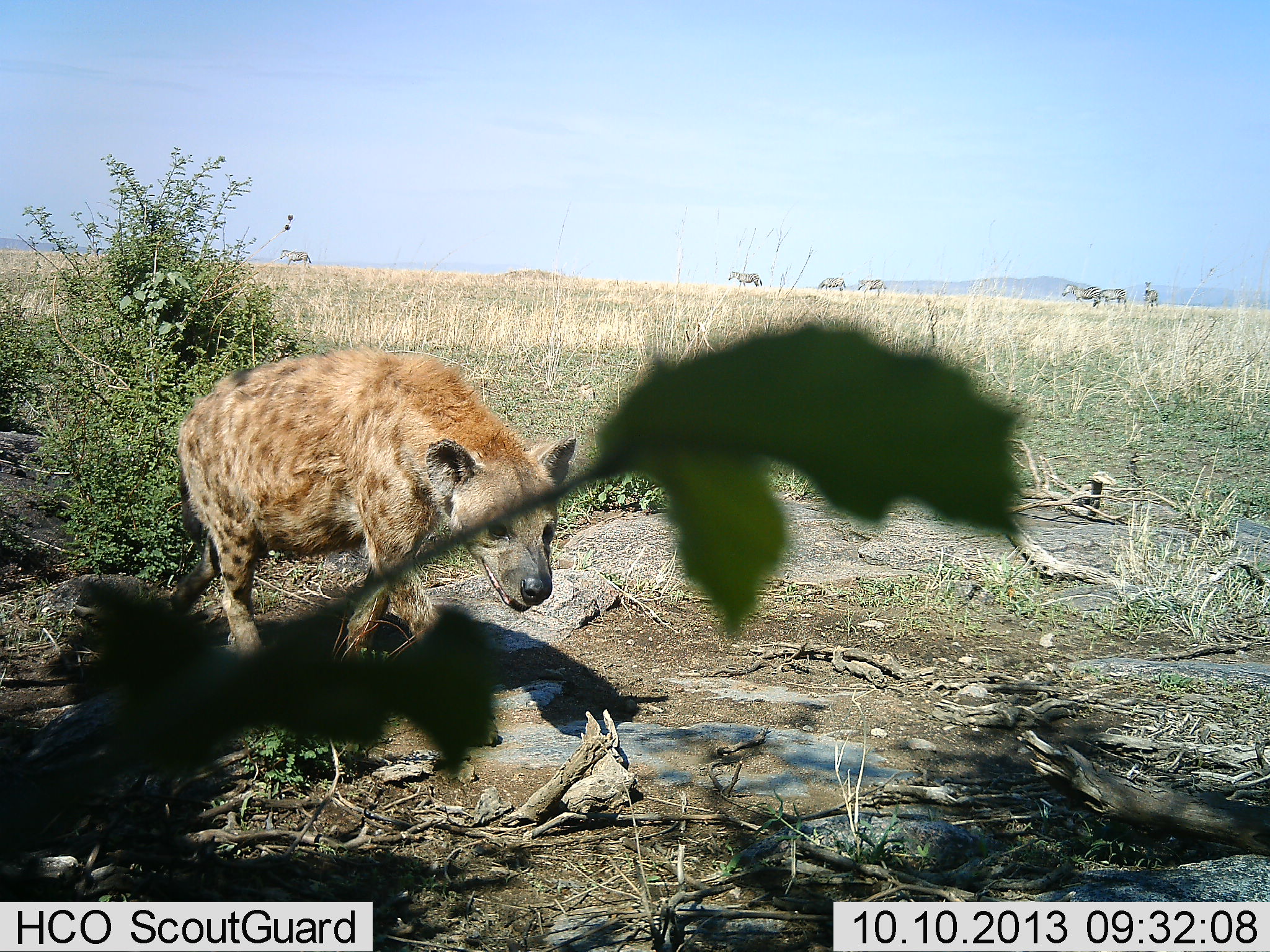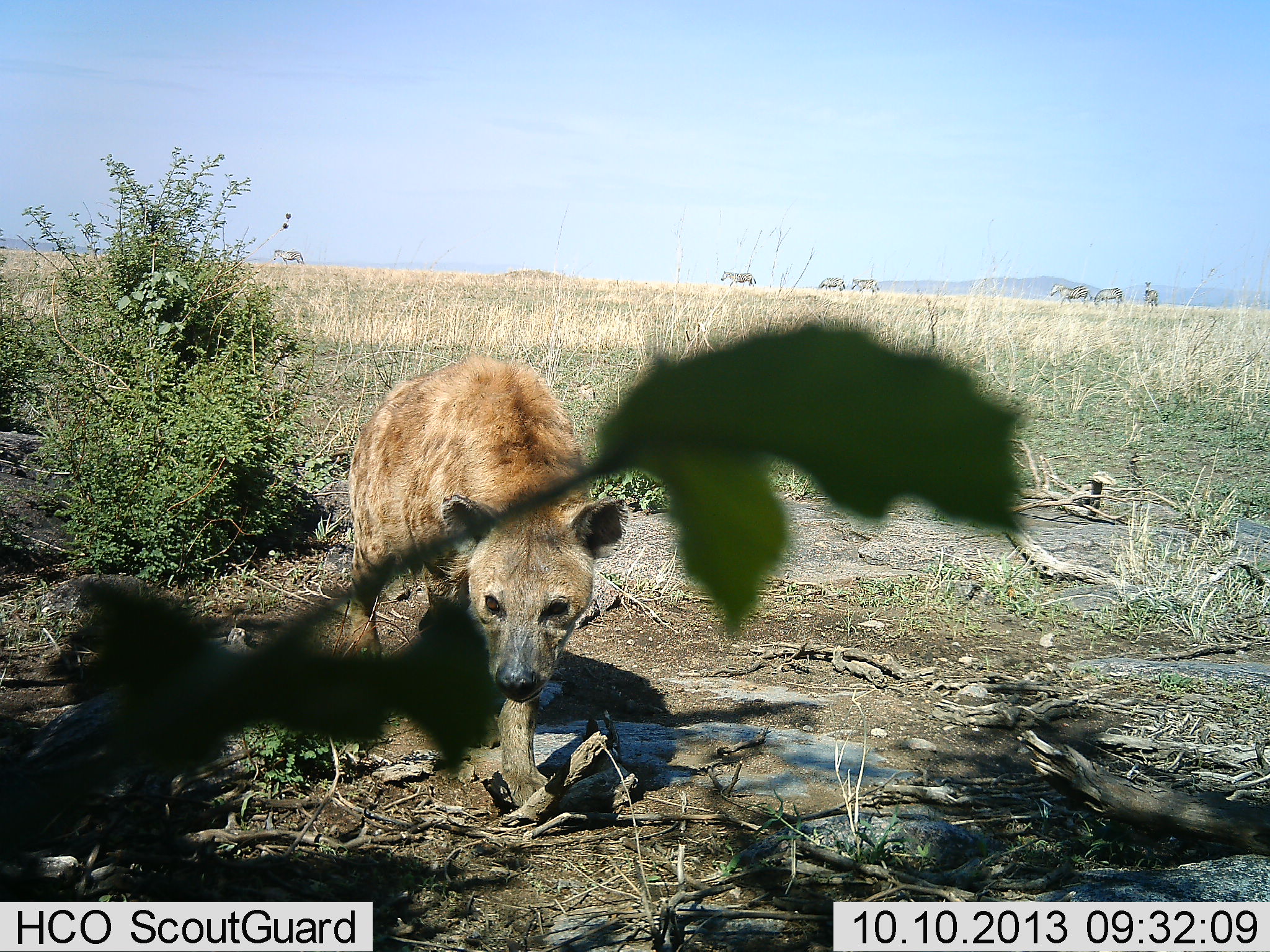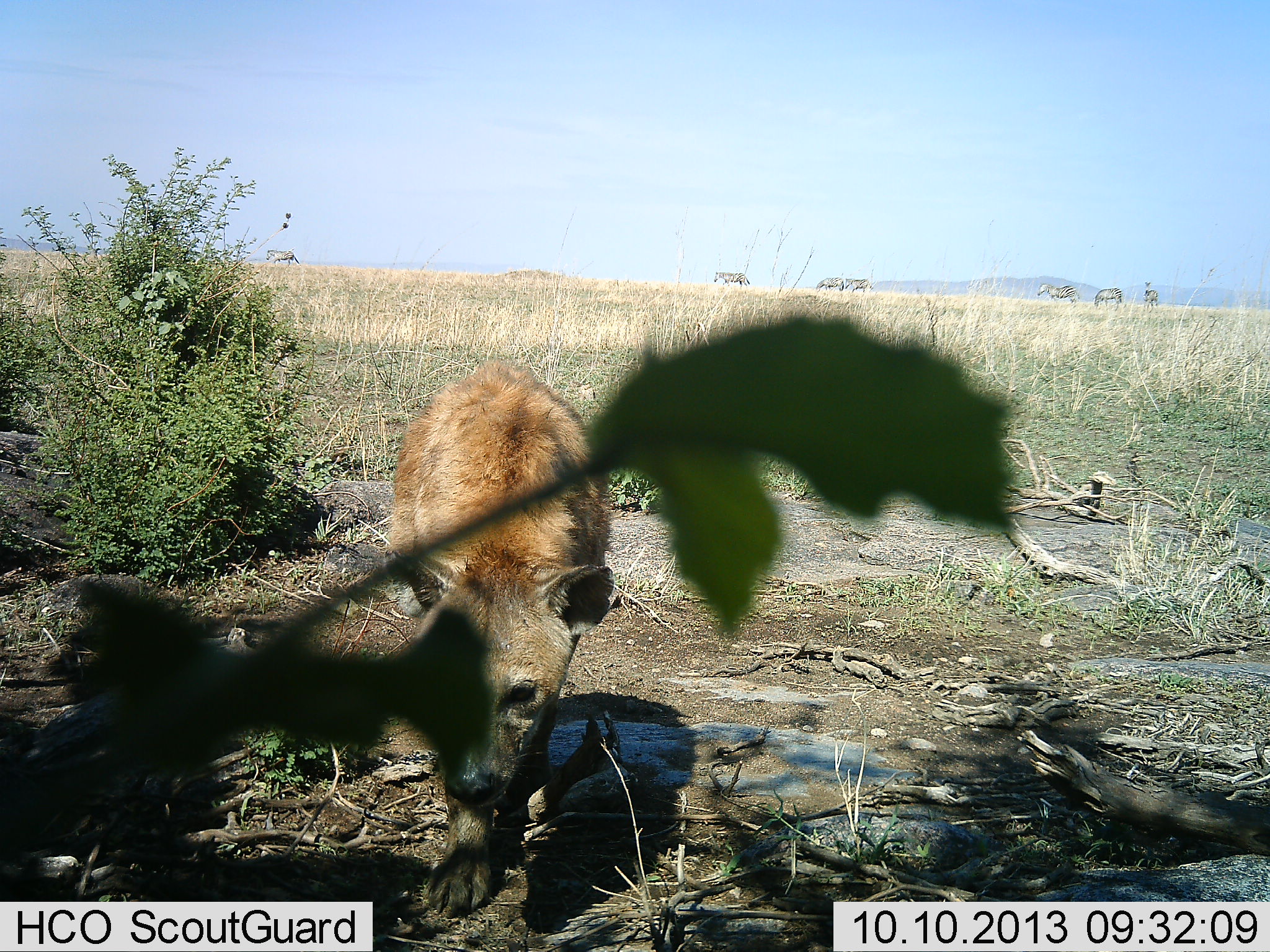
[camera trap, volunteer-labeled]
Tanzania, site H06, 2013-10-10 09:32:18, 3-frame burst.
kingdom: Animalia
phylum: Chordata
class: Mammalia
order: Carnivora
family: Hyaenidae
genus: Crocuta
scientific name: Crocuta crocuta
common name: spotted hyena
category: hyenaspotted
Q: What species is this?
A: Hyenaspotted (spotted hyena) (Crocuta crocuta).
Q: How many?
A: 1.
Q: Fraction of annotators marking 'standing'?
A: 0%.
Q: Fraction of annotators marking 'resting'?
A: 0%.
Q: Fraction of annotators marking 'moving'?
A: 100%.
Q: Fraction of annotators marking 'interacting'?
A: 0%.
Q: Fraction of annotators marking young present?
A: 0%.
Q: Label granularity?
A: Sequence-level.